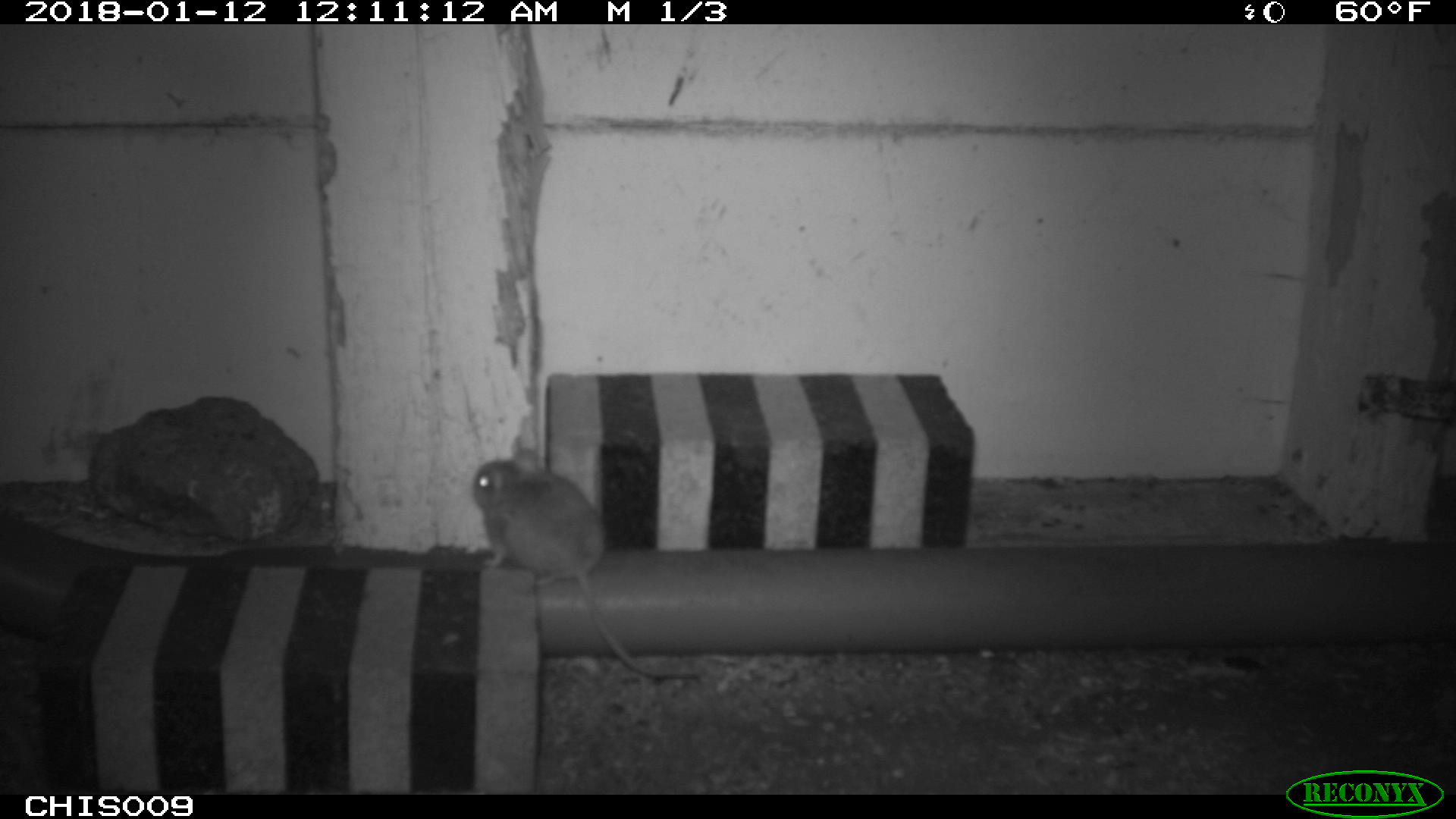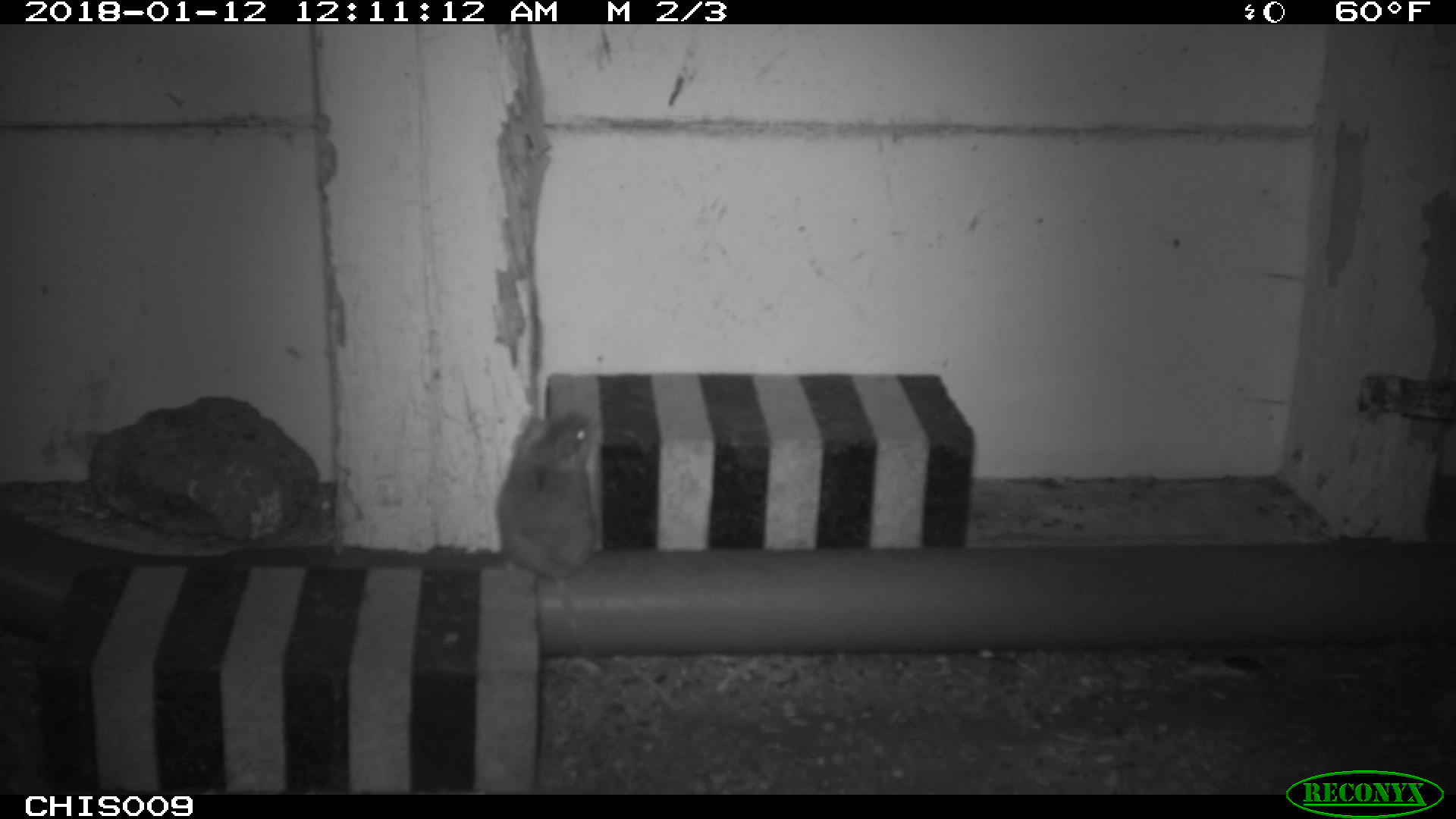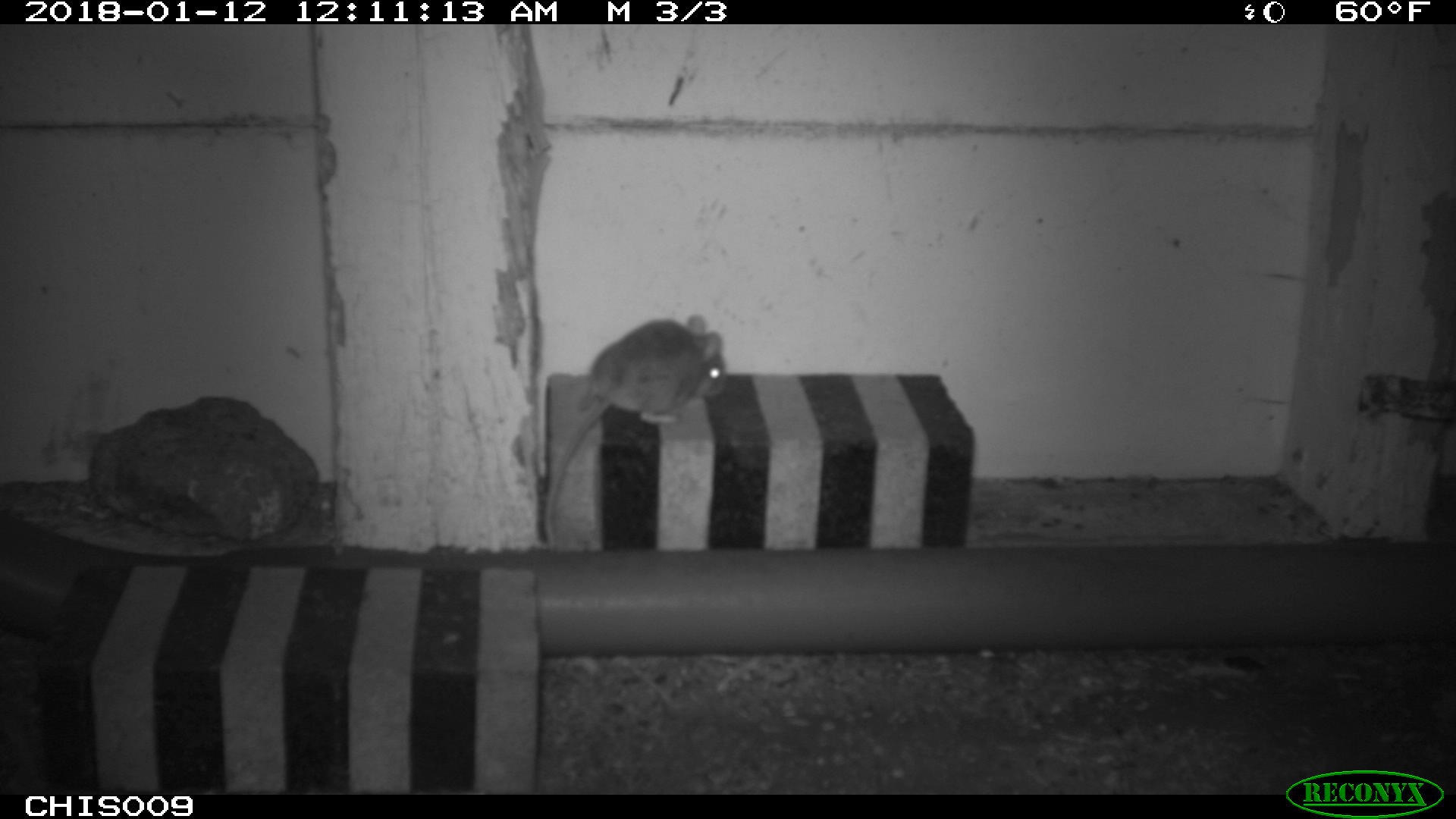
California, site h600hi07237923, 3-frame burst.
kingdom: Animalia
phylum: Chordata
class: Mammalia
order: Rodentia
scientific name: Rodentia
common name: rodent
Rodent (Rodentia).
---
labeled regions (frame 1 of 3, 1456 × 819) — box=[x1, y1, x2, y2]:
rodent: box=[473, 448, 698, 679]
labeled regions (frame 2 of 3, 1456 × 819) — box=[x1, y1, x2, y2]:
rodent: box=[497, 411, 601, 664]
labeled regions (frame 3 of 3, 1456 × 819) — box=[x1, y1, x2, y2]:
rodent: box=[544, 314, 726, 551]